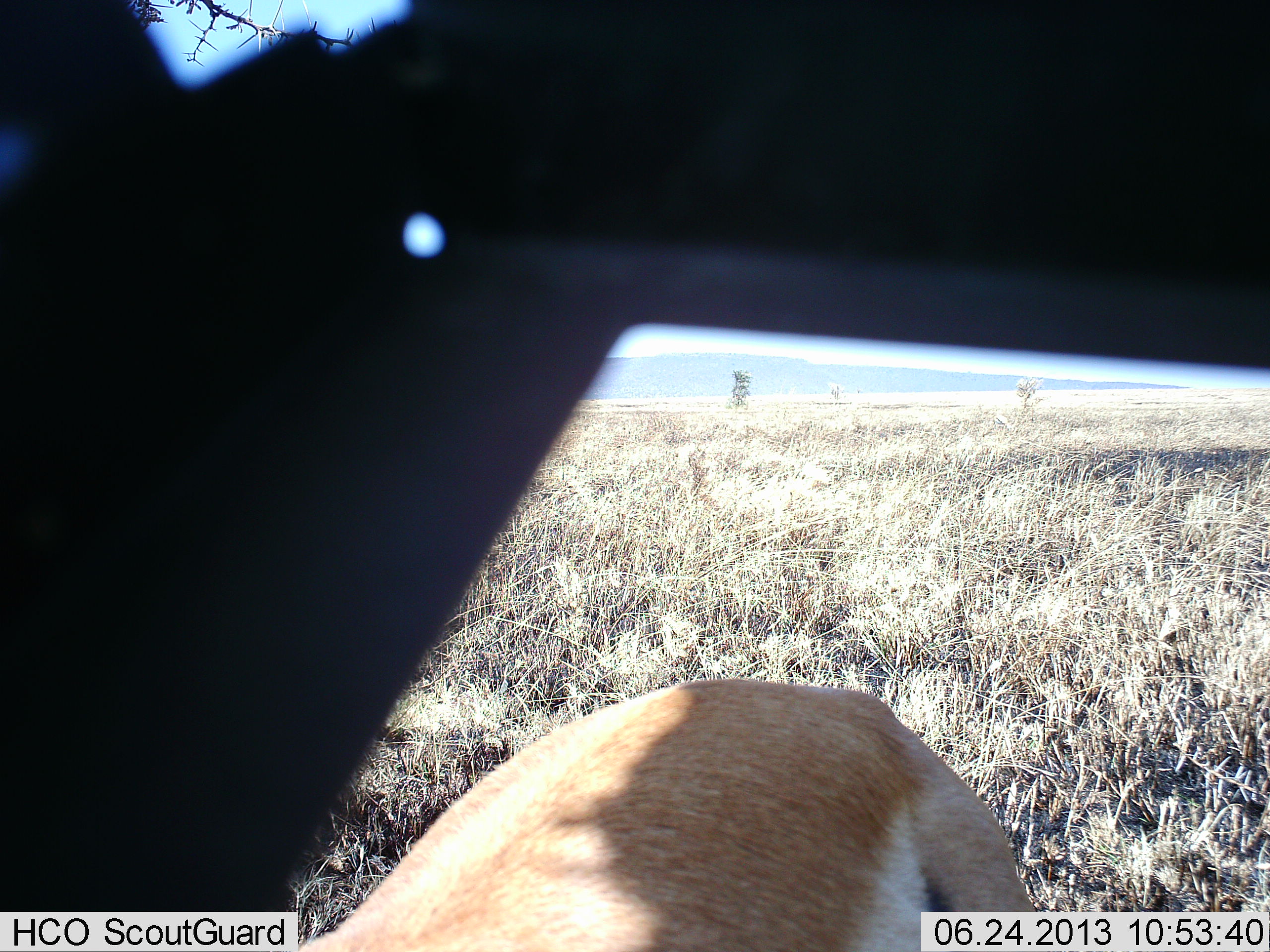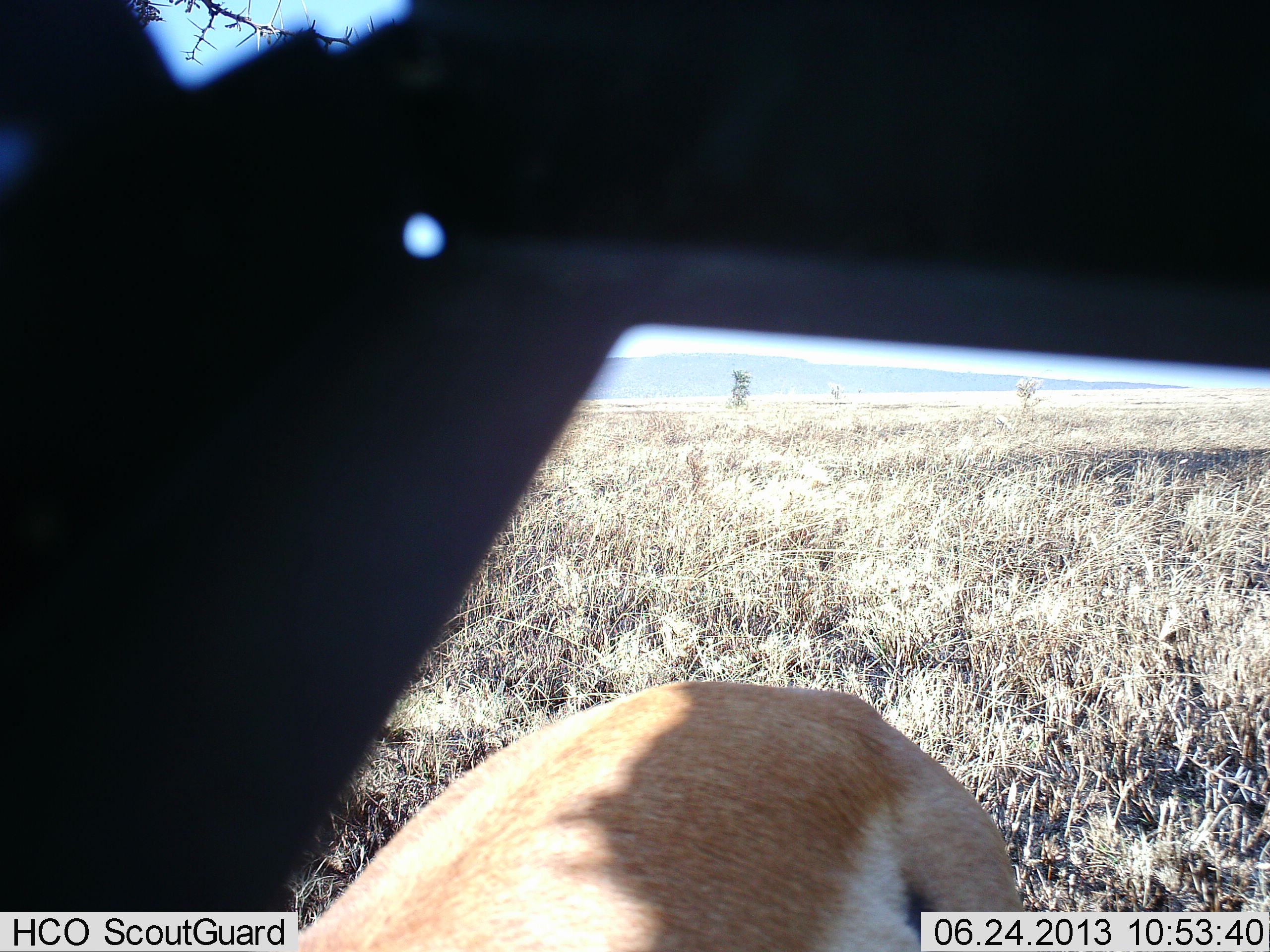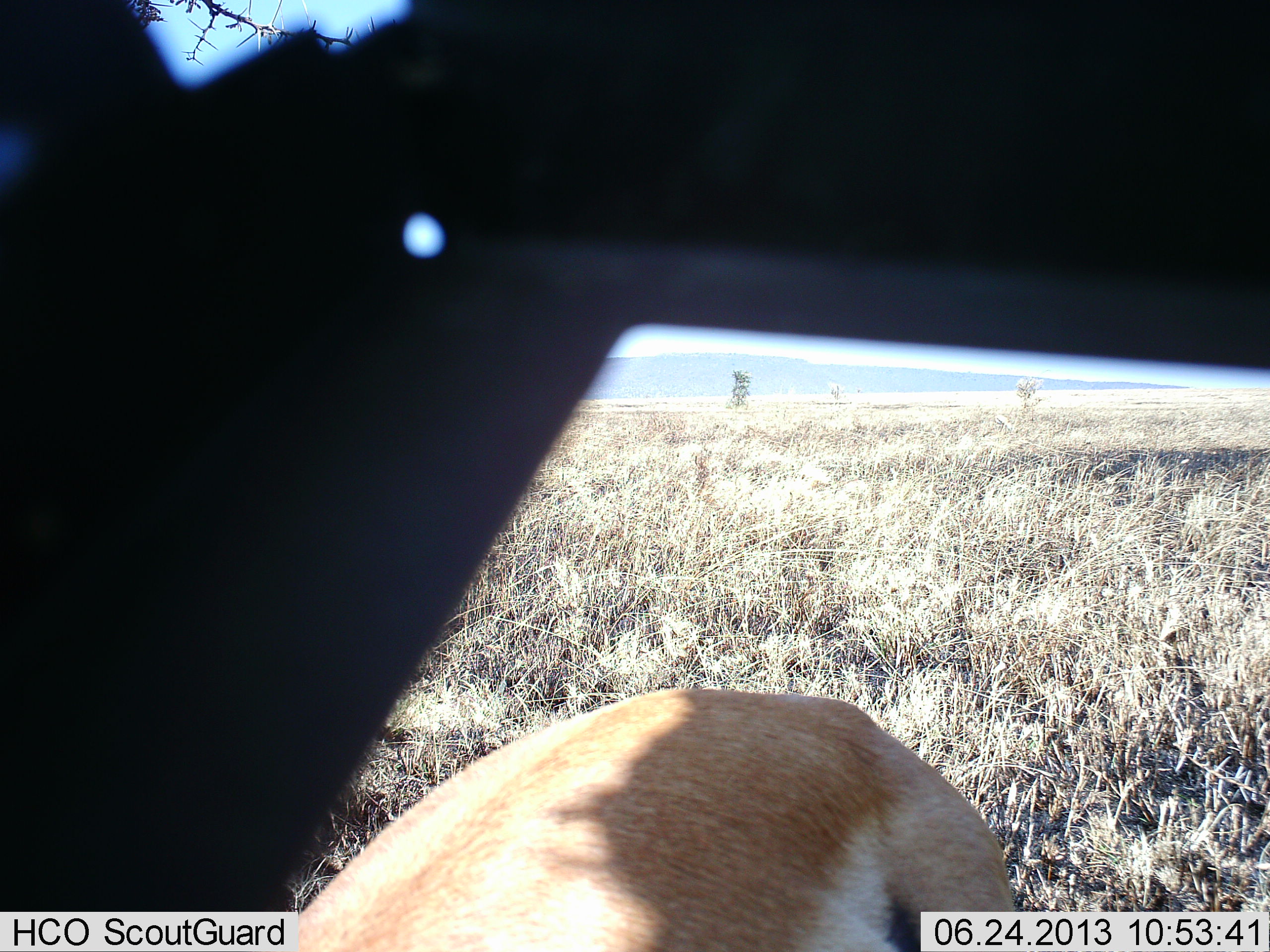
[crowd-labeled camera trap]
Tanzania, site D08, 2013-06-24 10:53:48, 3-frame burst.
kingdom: Animalia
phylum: Chordata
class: Mammalia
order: Artiodactyla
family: Bovidae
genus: Eudorcas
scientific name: Eudorcas thomsonii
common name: thomson's gazelle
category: gazellethomsons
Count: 1.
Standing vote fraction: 64%.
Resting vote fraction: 9%.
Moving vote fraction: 5%.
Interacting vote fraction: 0%.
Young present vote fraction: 0%.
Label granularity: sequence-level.